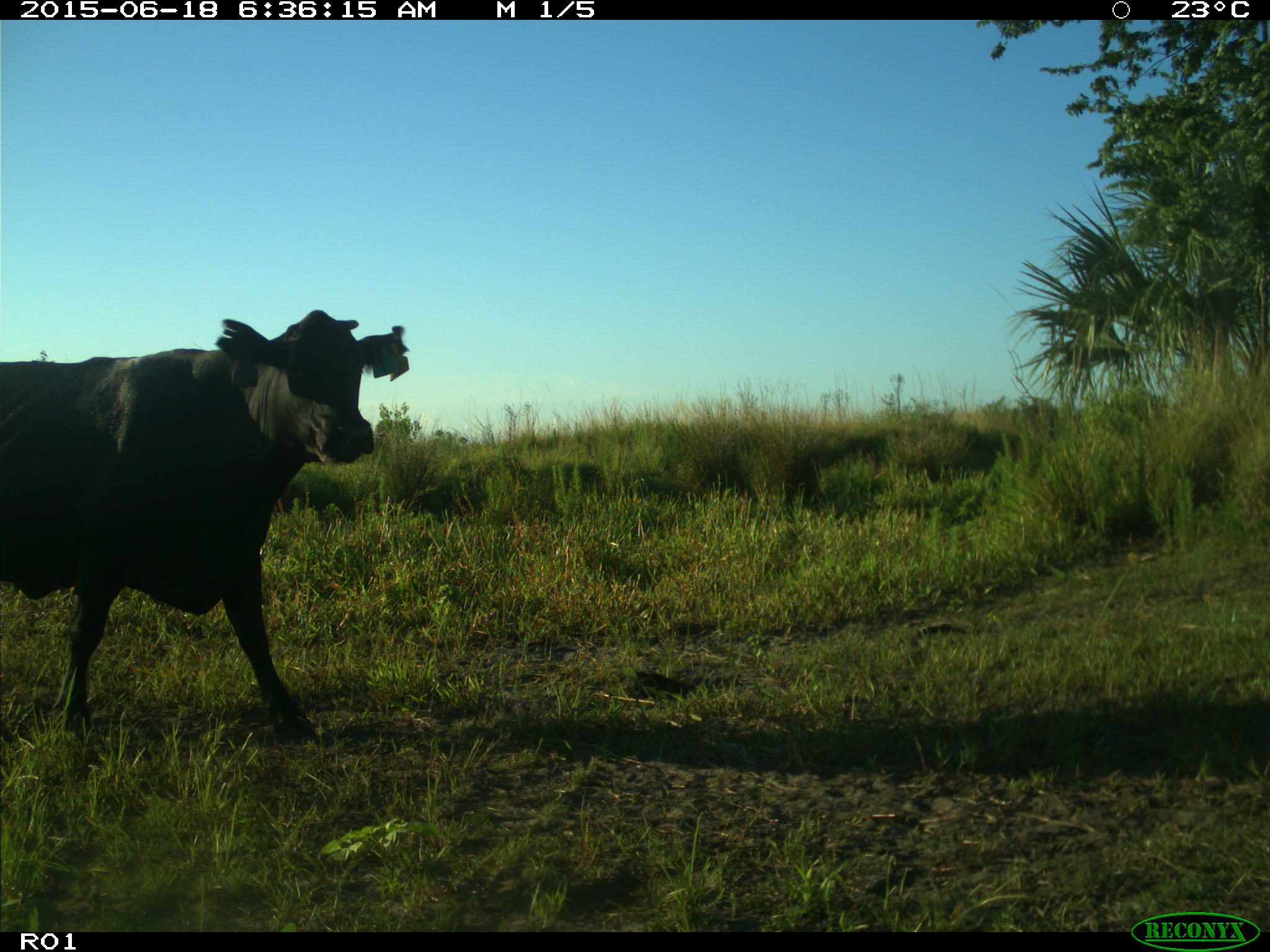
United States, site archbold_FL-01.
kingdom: Animalia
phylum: Chordata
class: Mammalia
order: Artiodactyla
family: Bovidae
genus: Bos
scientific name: Bos taurus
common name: domestic cow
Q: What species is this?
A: Bos taurus (domestic cow).